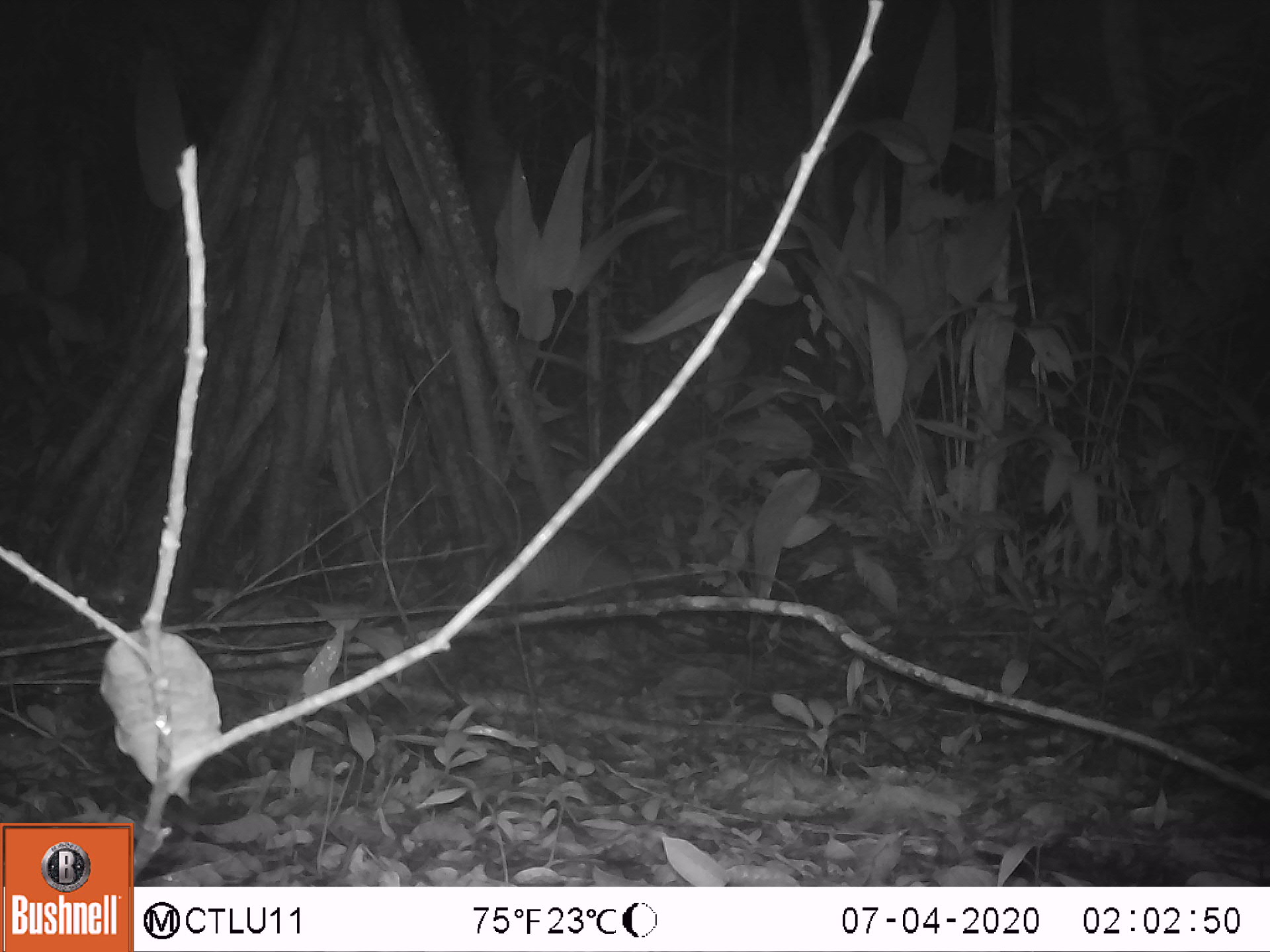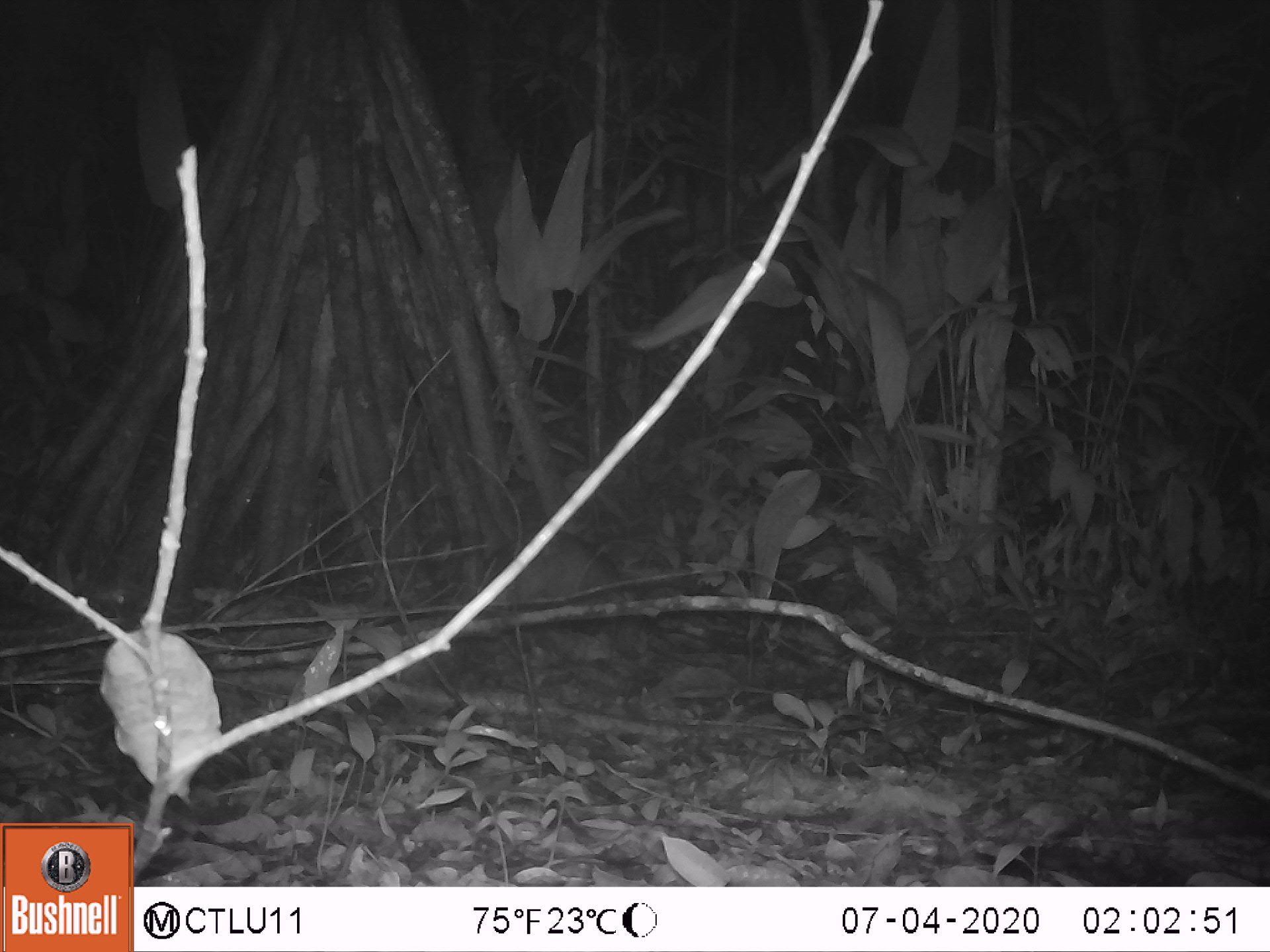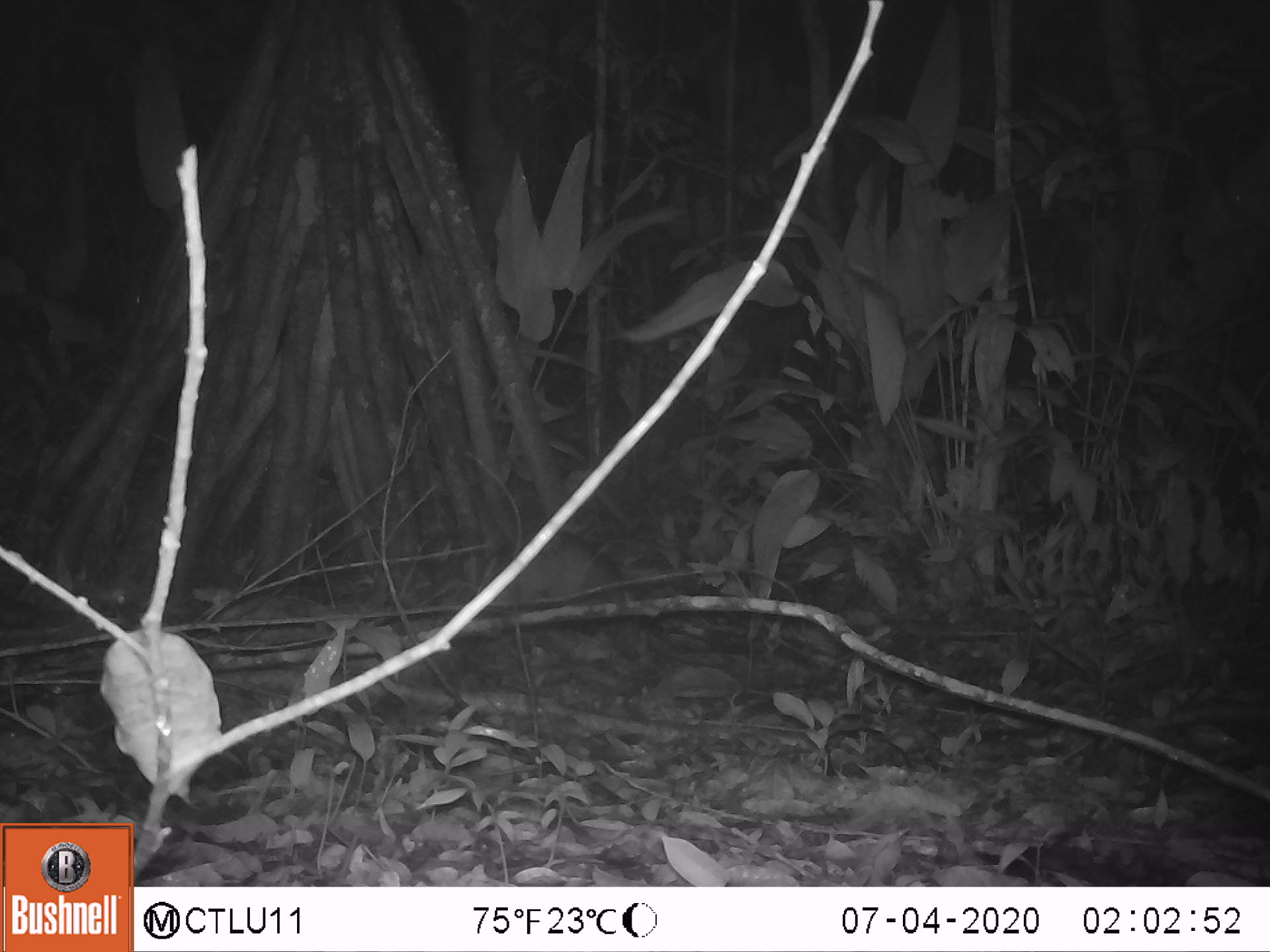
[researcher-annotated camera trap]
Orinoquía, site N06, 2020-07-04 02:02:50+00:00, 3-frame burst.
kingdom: Animalia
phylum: Chordata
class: Mammalia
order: Cingulata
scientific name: Cingulata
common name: armadillo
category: unknown armadillo